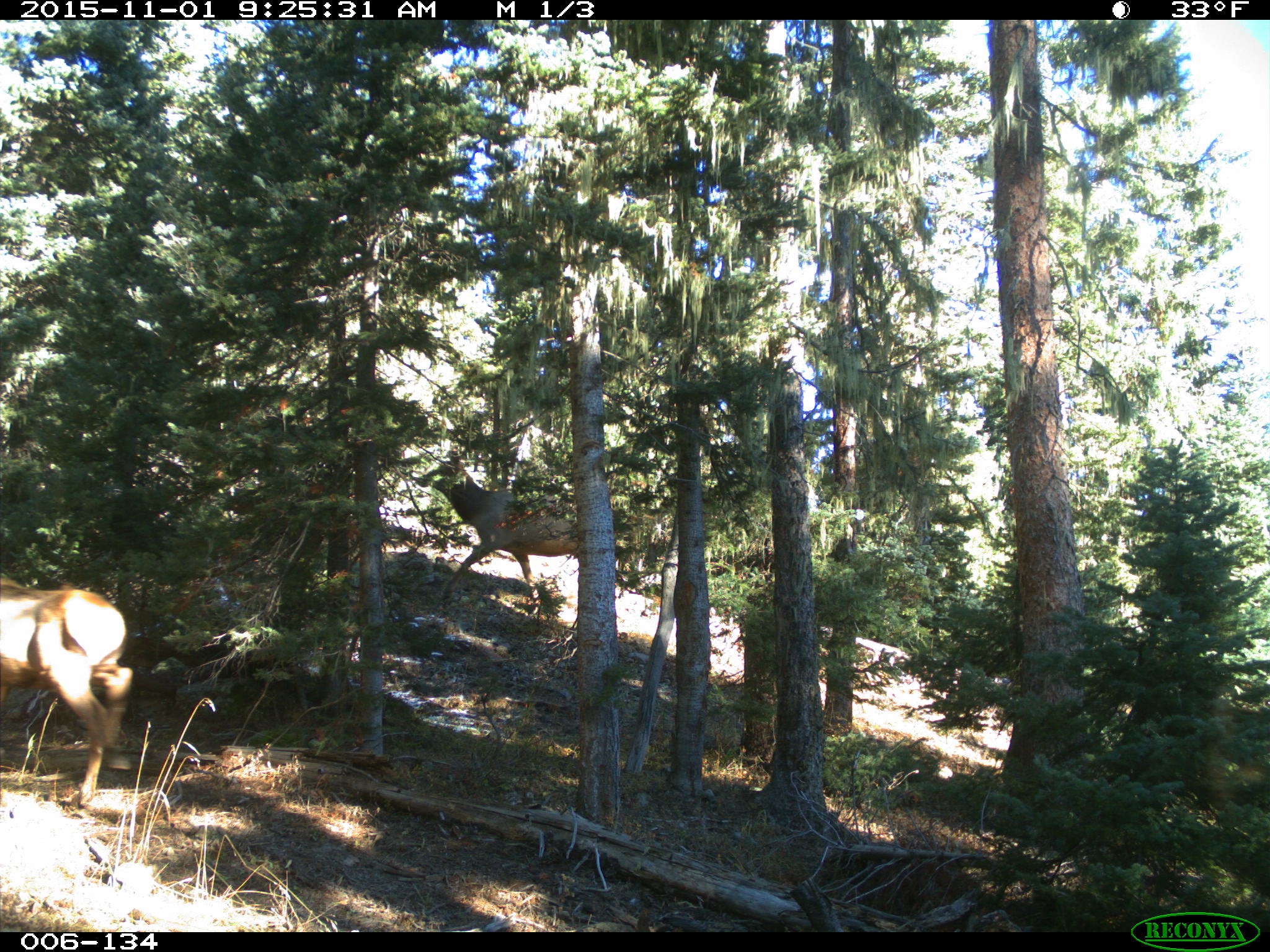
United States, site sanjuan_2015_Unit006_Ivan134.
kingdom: Animalia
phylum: Chordata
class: Mammalia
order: Artiodactyla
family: Cervidae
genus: Cervus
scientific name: Cervus elaphus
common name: red deer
Cervus elaphus (red deer).